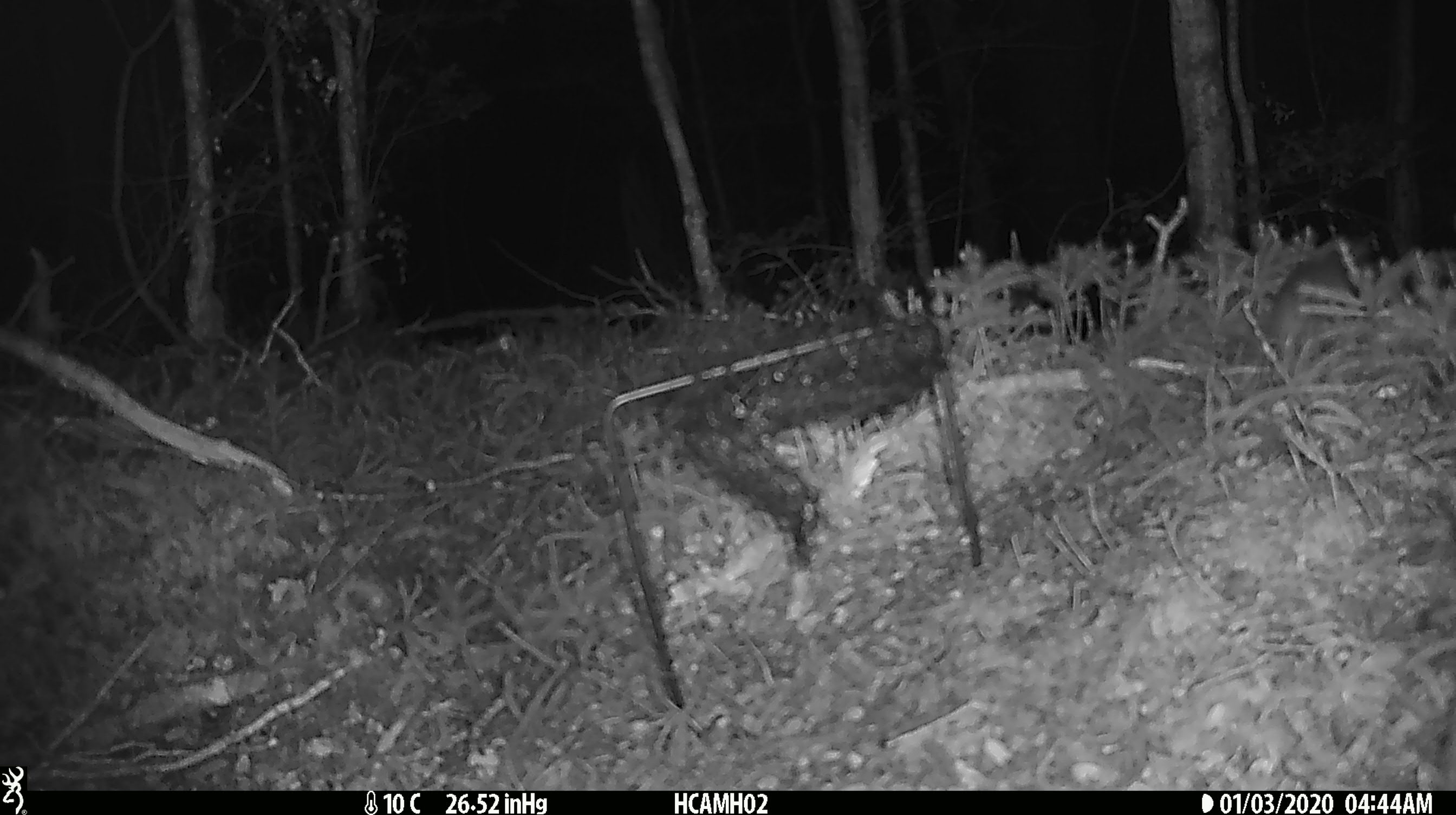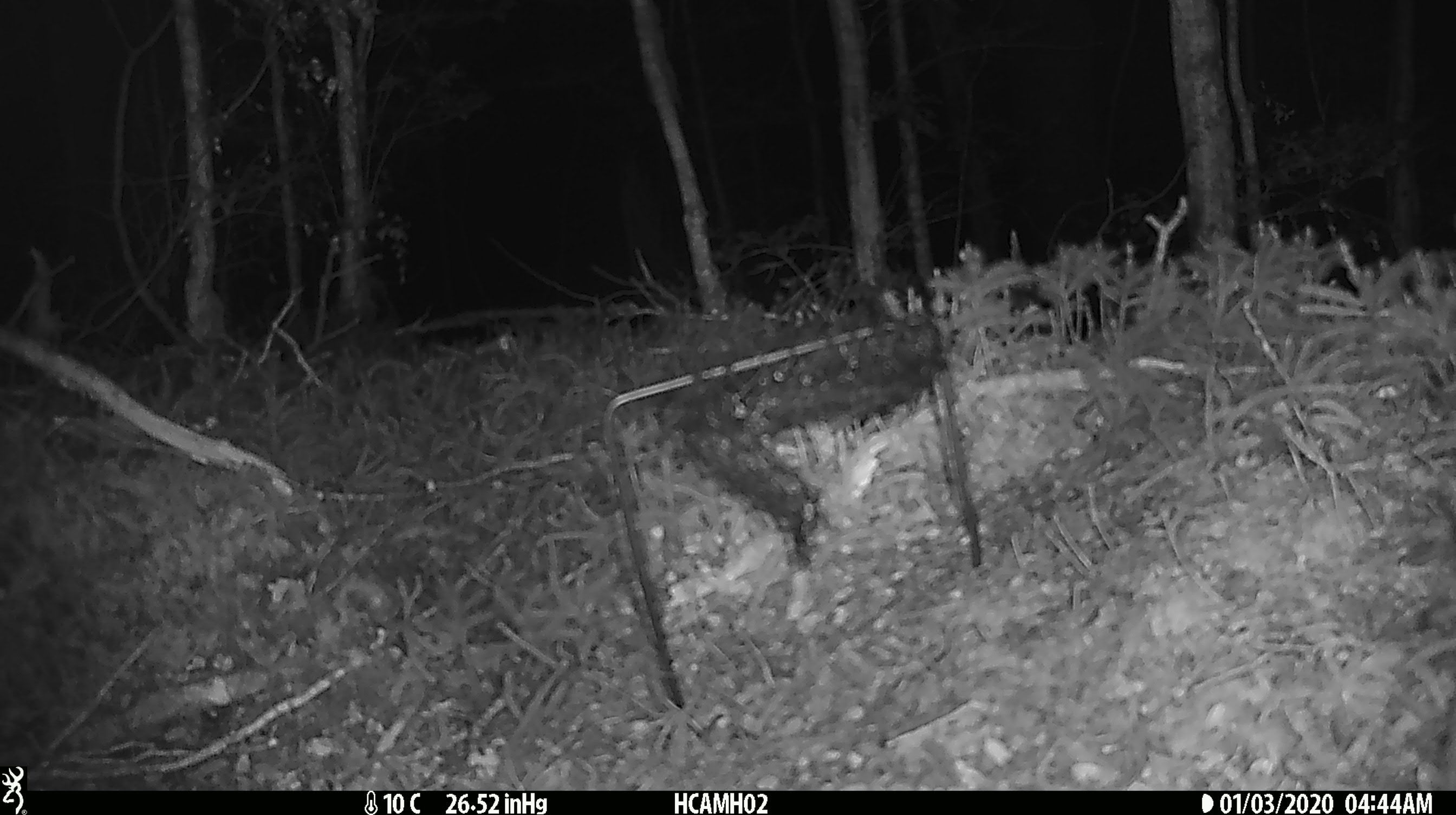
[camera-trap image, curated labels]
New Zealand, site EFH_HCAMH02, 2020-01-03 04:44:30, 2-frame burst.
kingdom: Animalia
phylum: Chordata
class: Mammalia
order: Rodentia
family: Muridae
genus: Mus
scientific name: Mus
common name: mouse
Mouse (Mus).